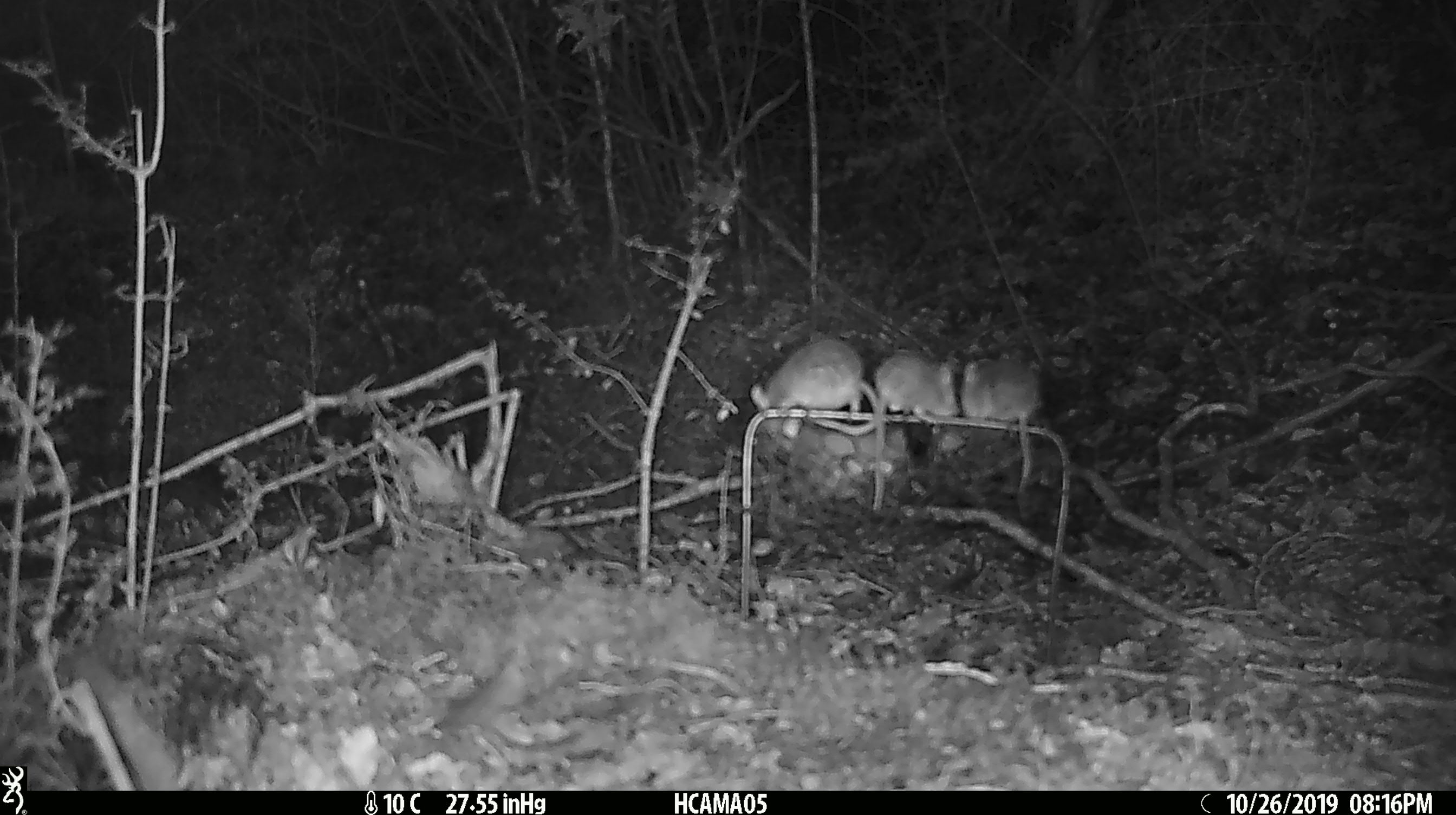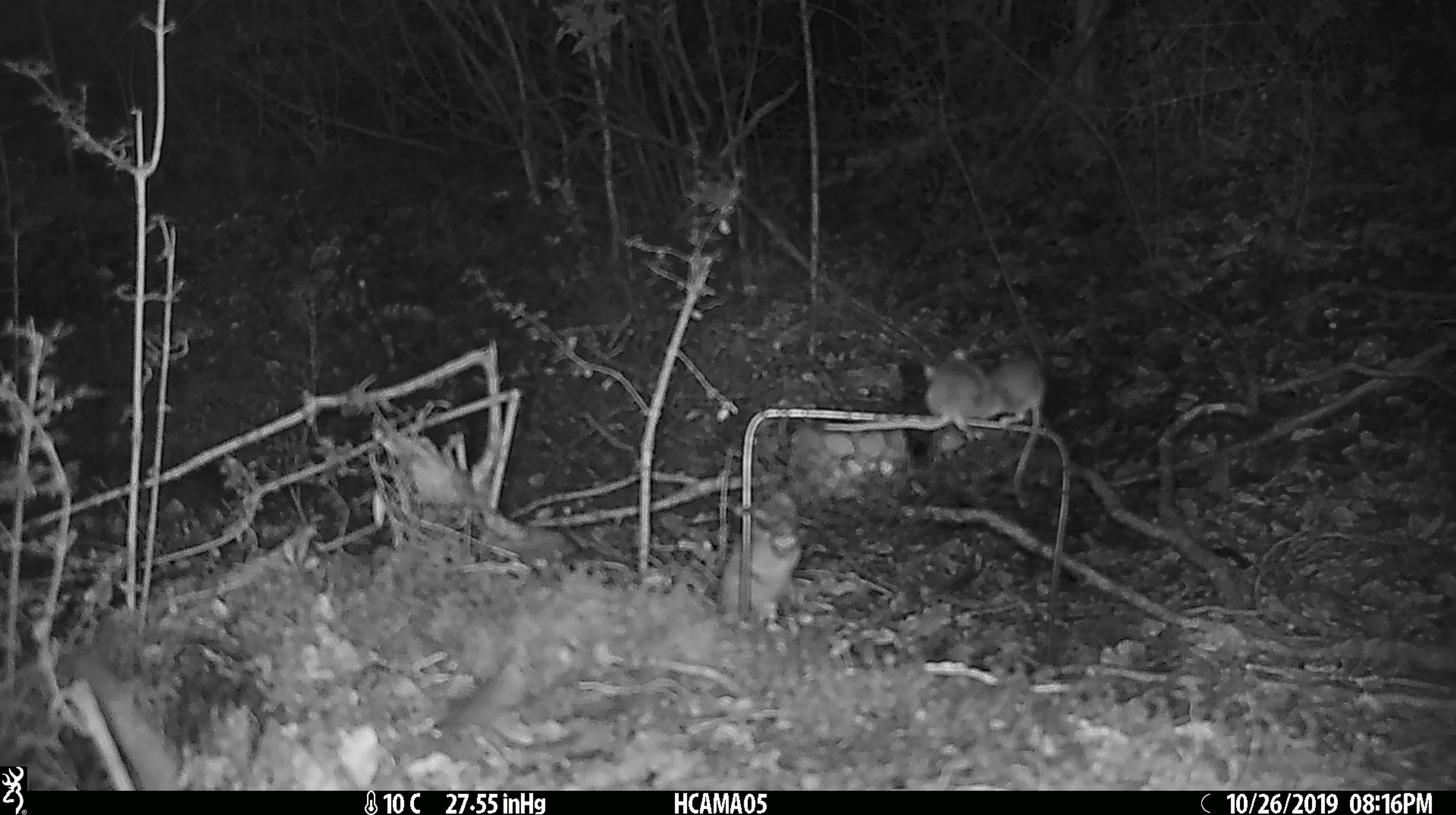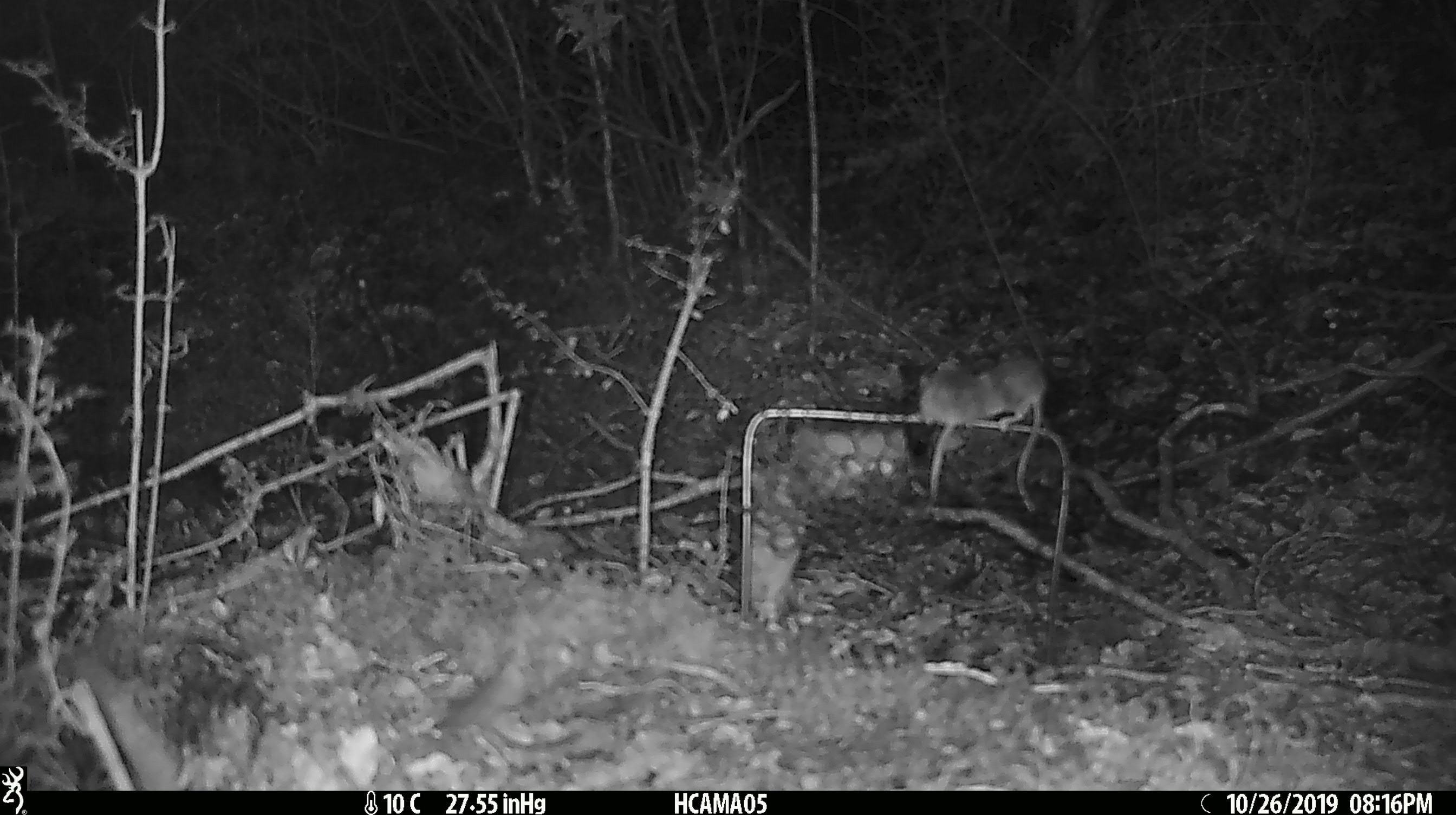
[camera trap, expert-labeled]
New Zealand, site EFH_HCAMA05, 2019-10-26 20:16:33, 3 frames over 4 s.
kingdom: Animalia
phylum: Chordata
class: Mammalia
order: Rodentia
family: Muridae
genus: Mus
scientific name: Mus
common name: mouse